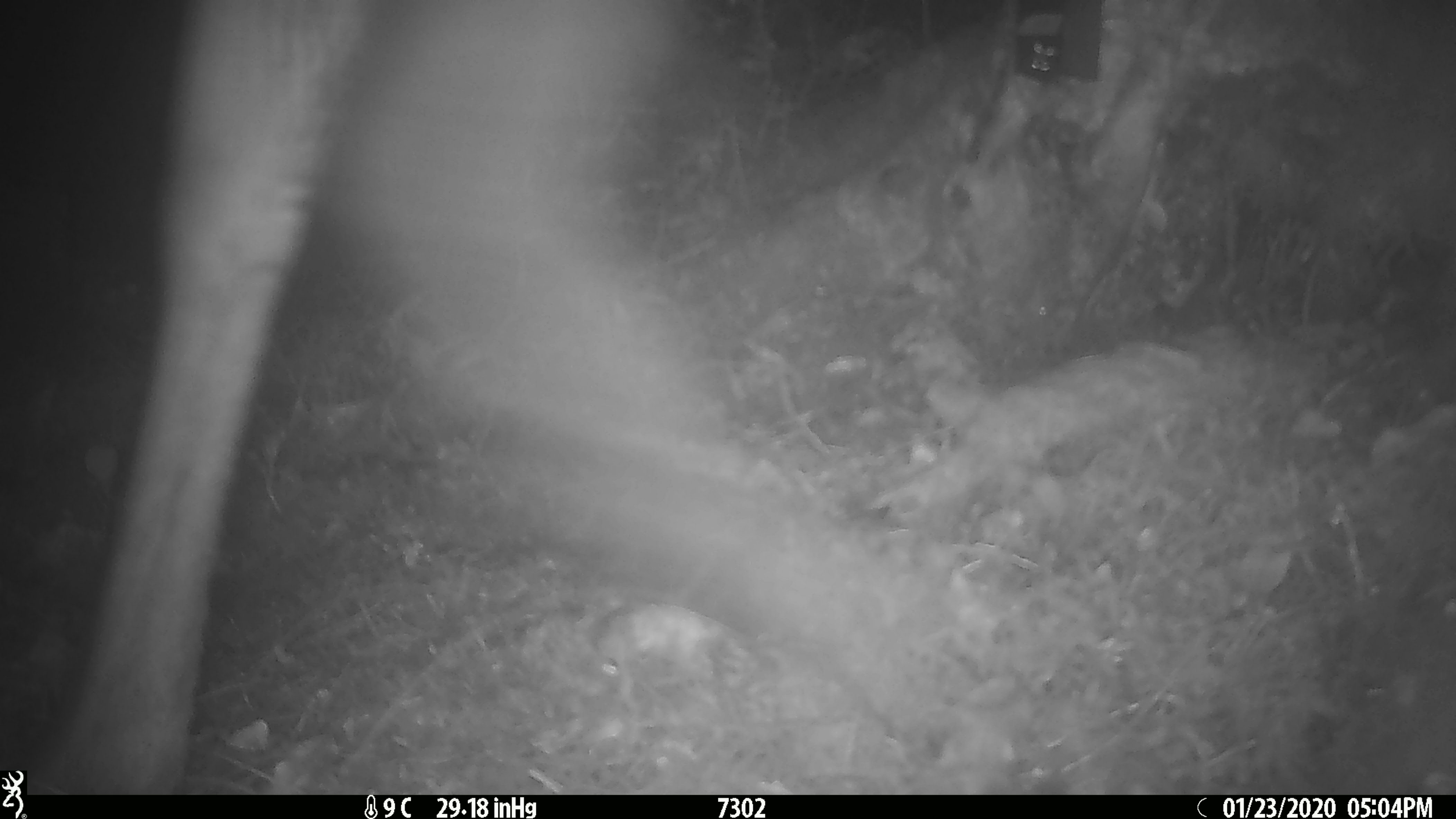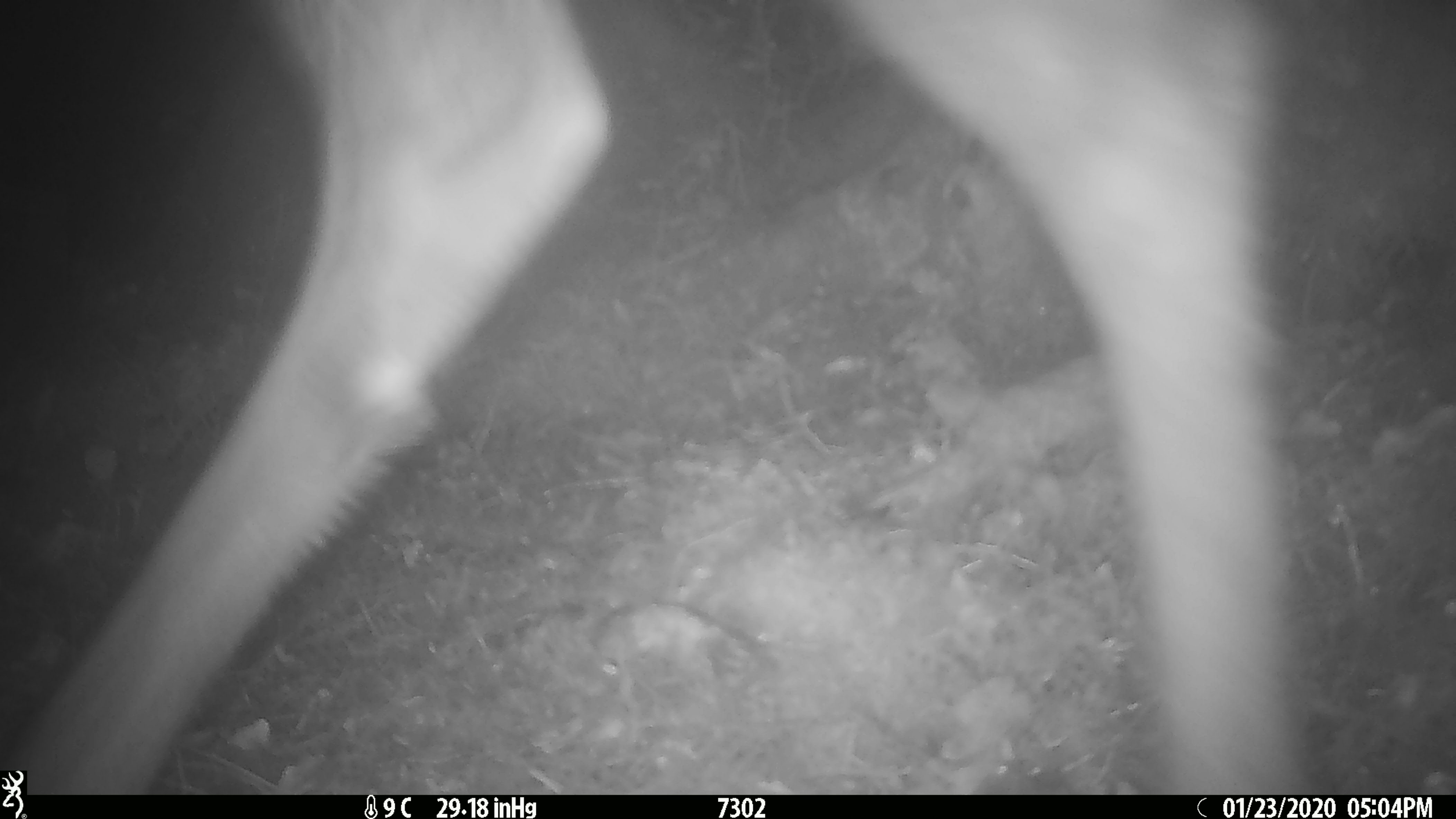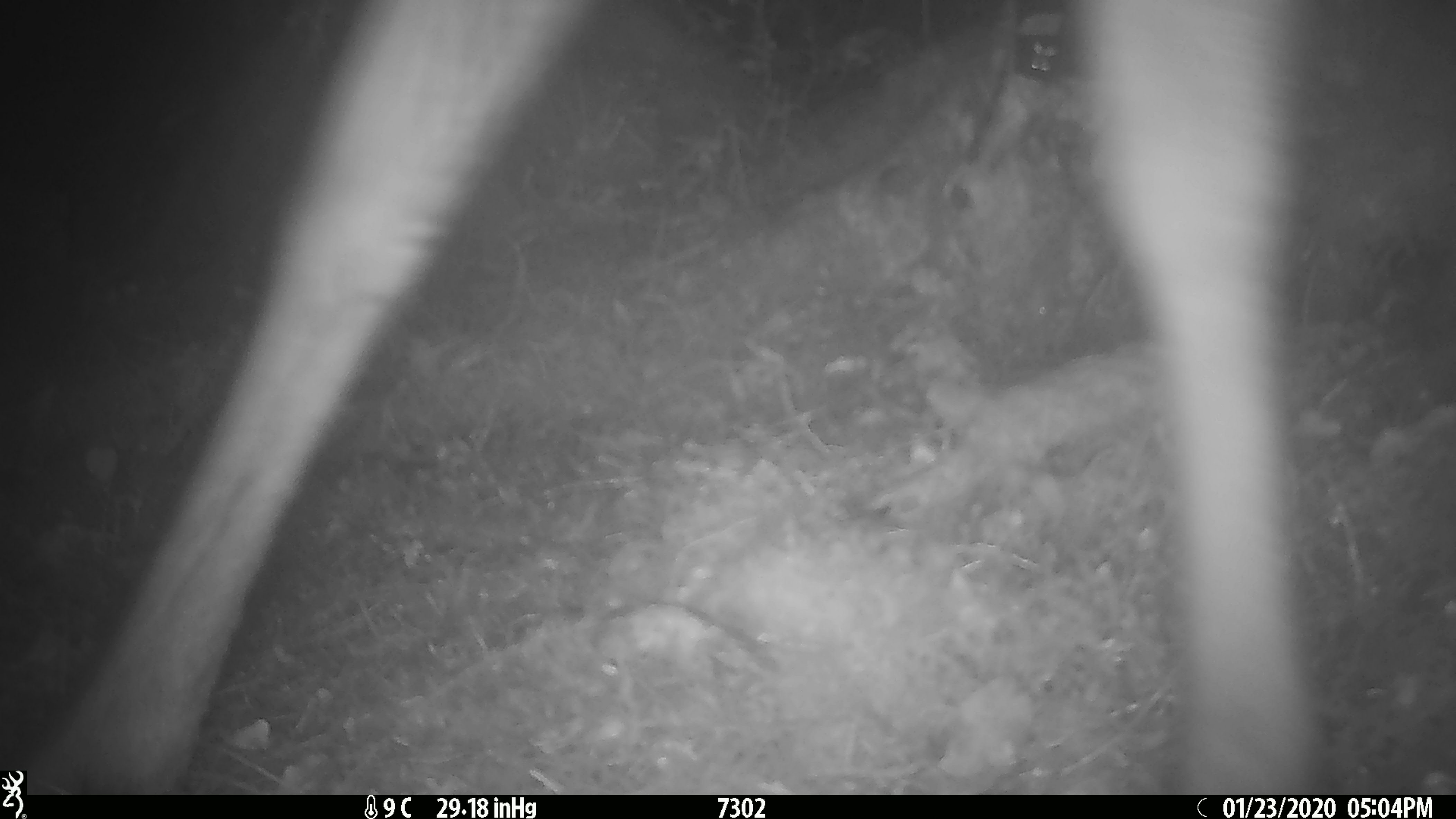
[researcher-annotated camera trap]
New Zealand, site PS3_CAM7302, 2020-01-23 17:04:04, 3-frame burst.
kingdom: Animalia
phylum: Chordata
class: Mammalia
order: Artiodactyla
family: Cervidae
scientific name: Cervidae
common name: deer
Deer (Cervidae).